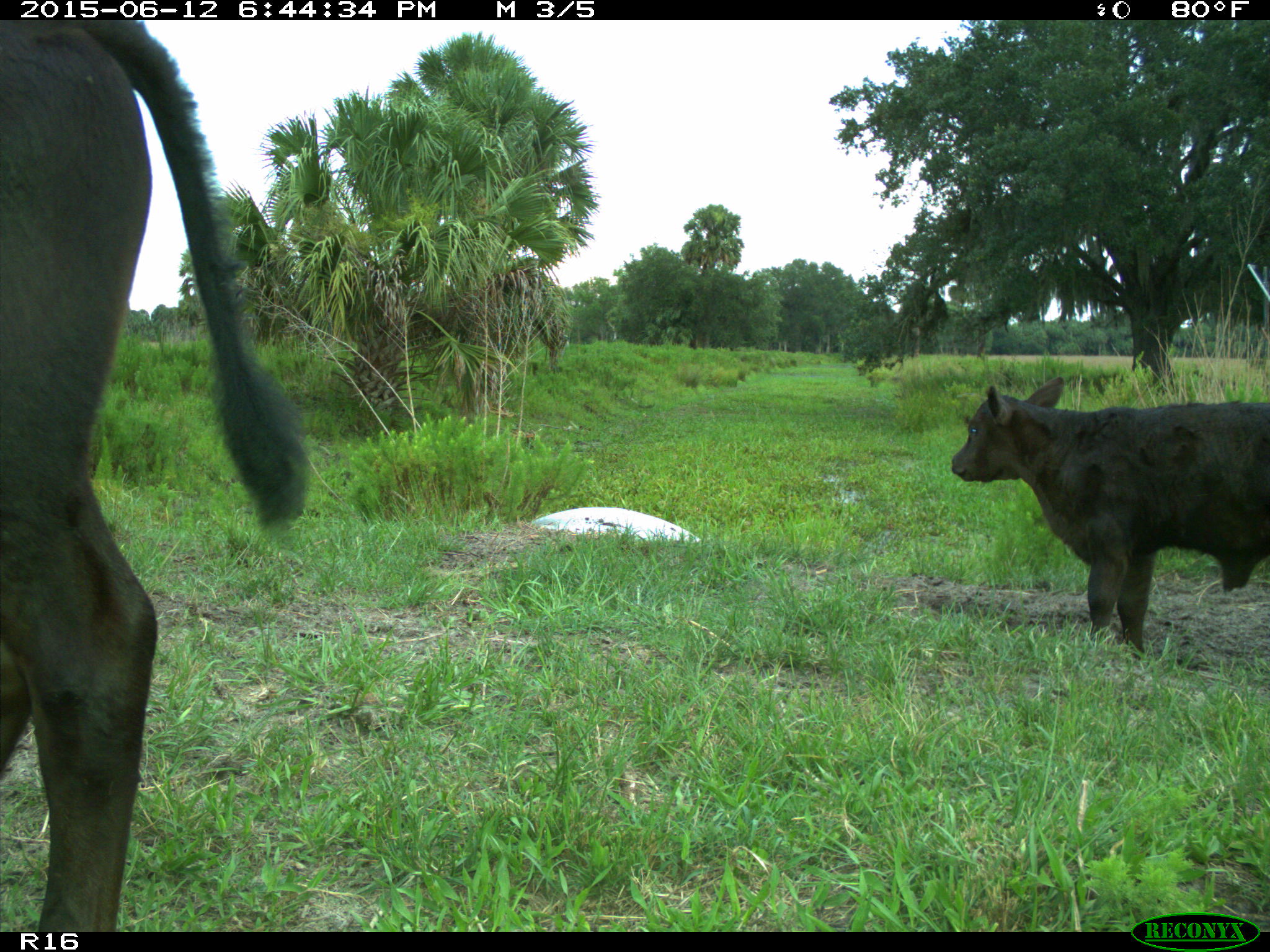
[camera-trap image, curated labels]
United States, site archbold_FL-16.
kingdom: Animalia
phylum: Chordata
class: Mammalia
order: Artiodactyla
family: Bovidae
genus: Bos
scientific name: Bos taurus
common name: domestic cow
Bos taurus (domestic cow).